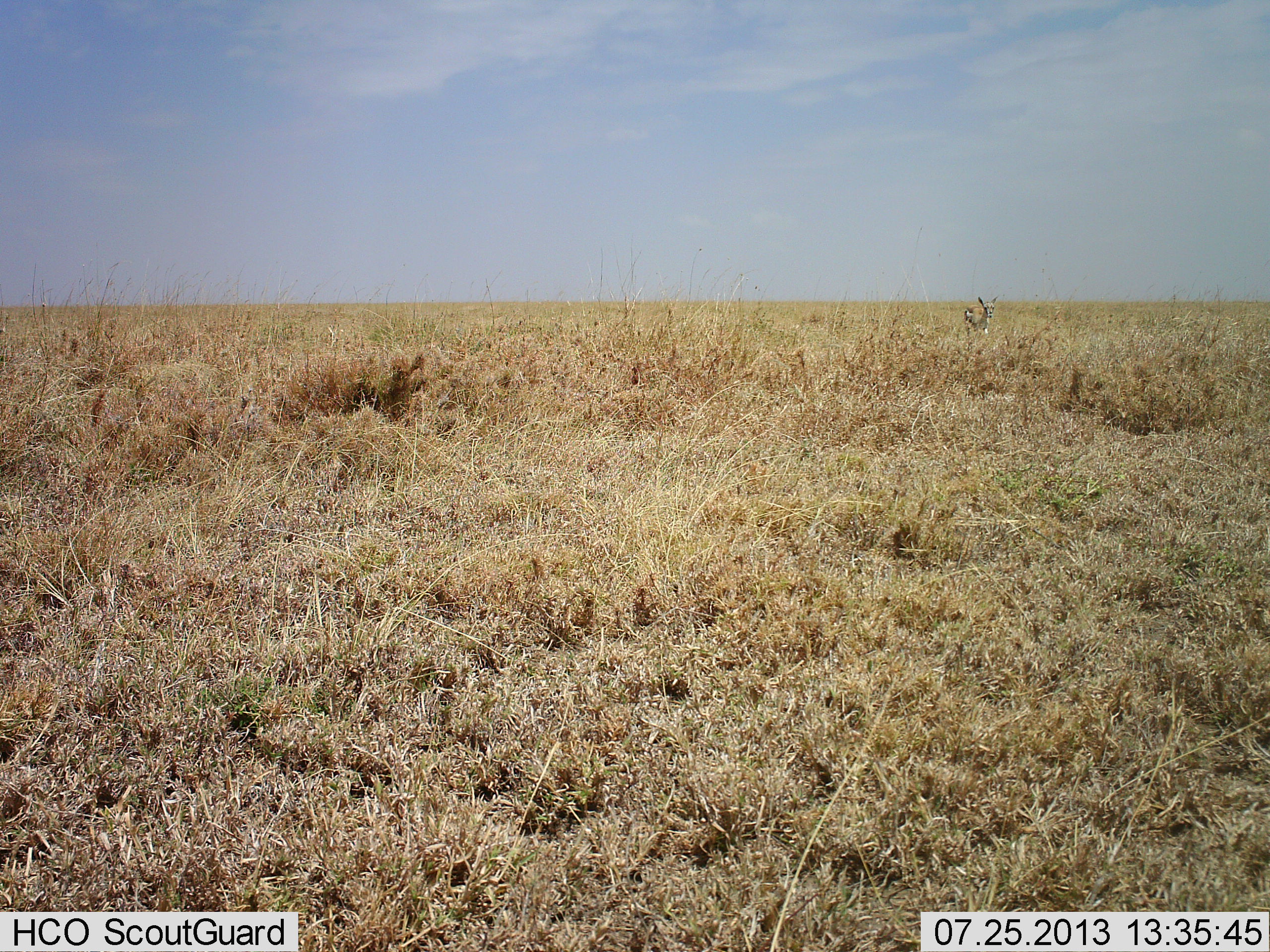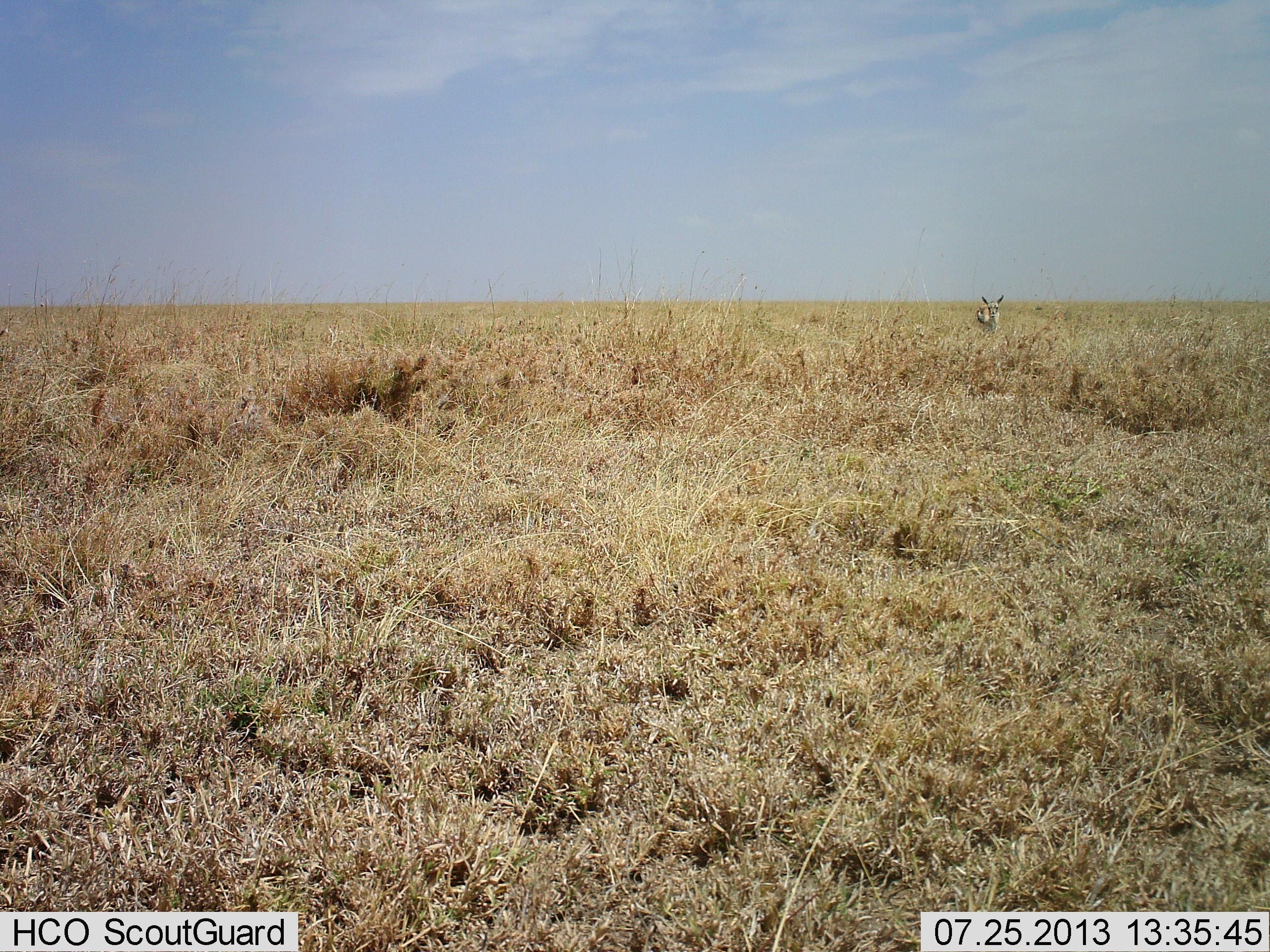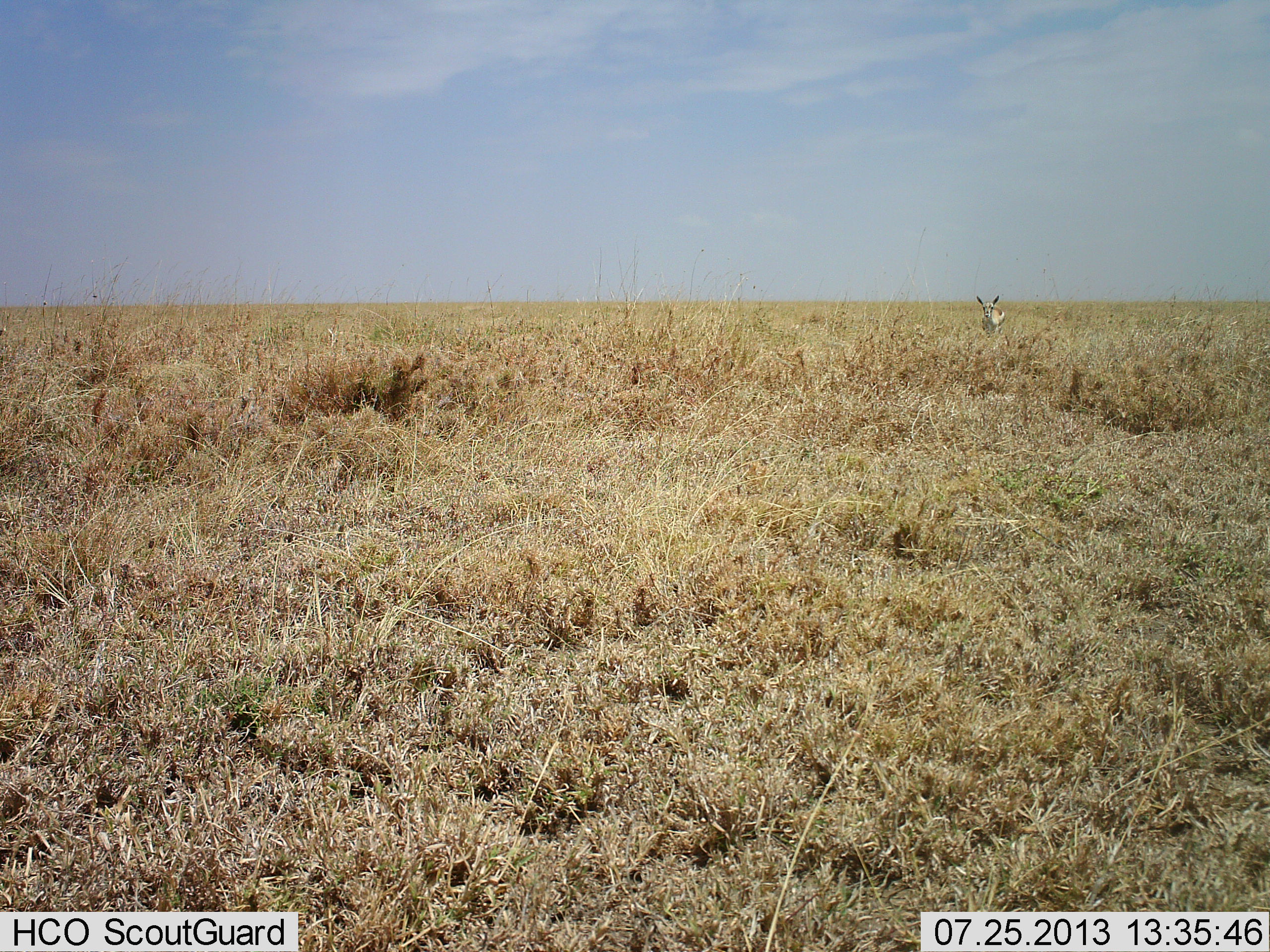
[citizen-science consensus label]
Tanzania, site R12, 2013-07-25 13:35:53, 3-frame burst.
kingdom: Animalia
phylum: Chordata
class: Mammalia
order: Artiodactyla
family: Bovidae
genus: Eudorcas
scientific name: Eudorcas thomsonii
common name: thomson's gazelle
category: gazellethomsons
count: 1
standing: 44%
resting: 0%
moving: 56%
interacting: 0%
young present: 0%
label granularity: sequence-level